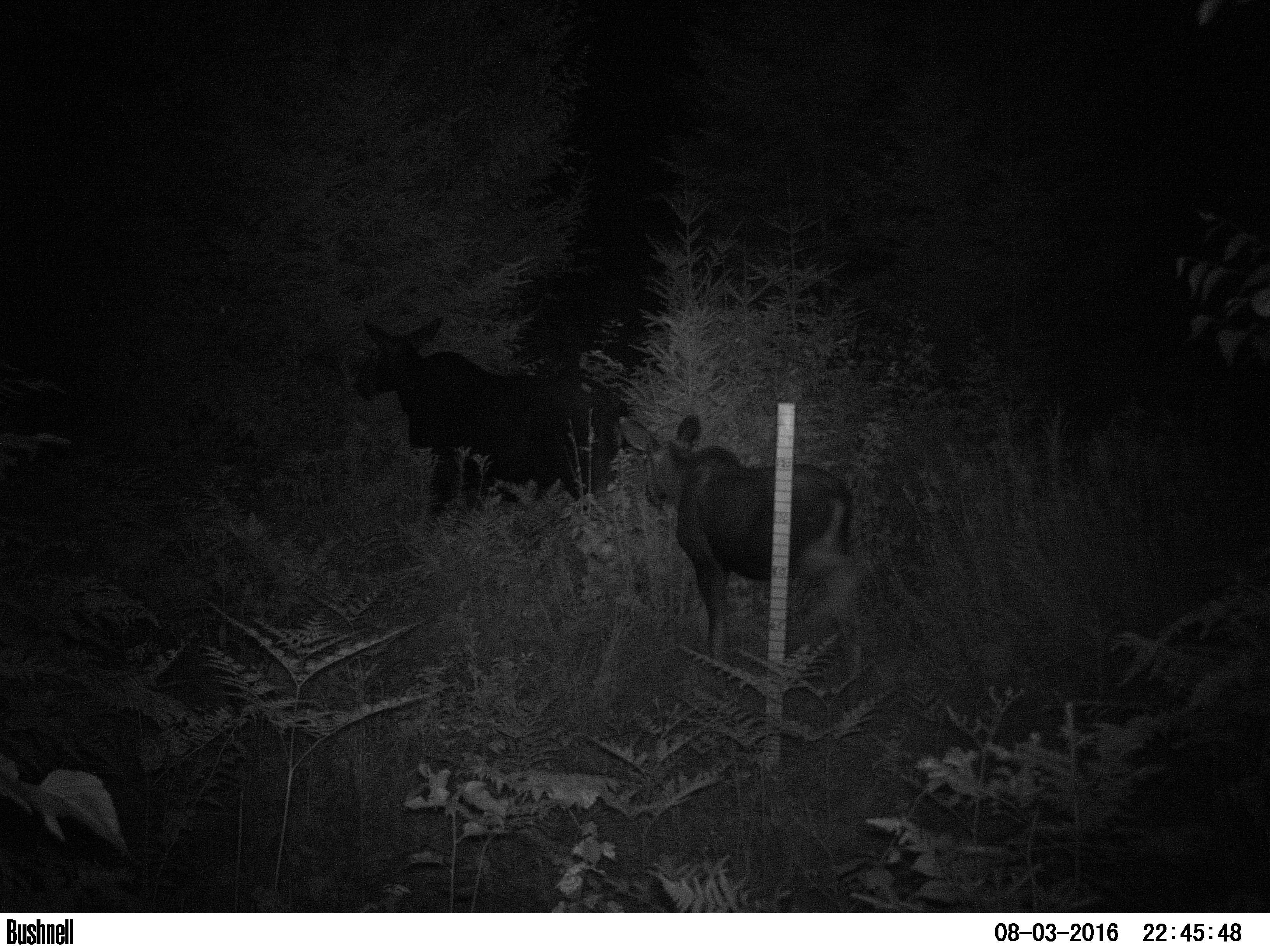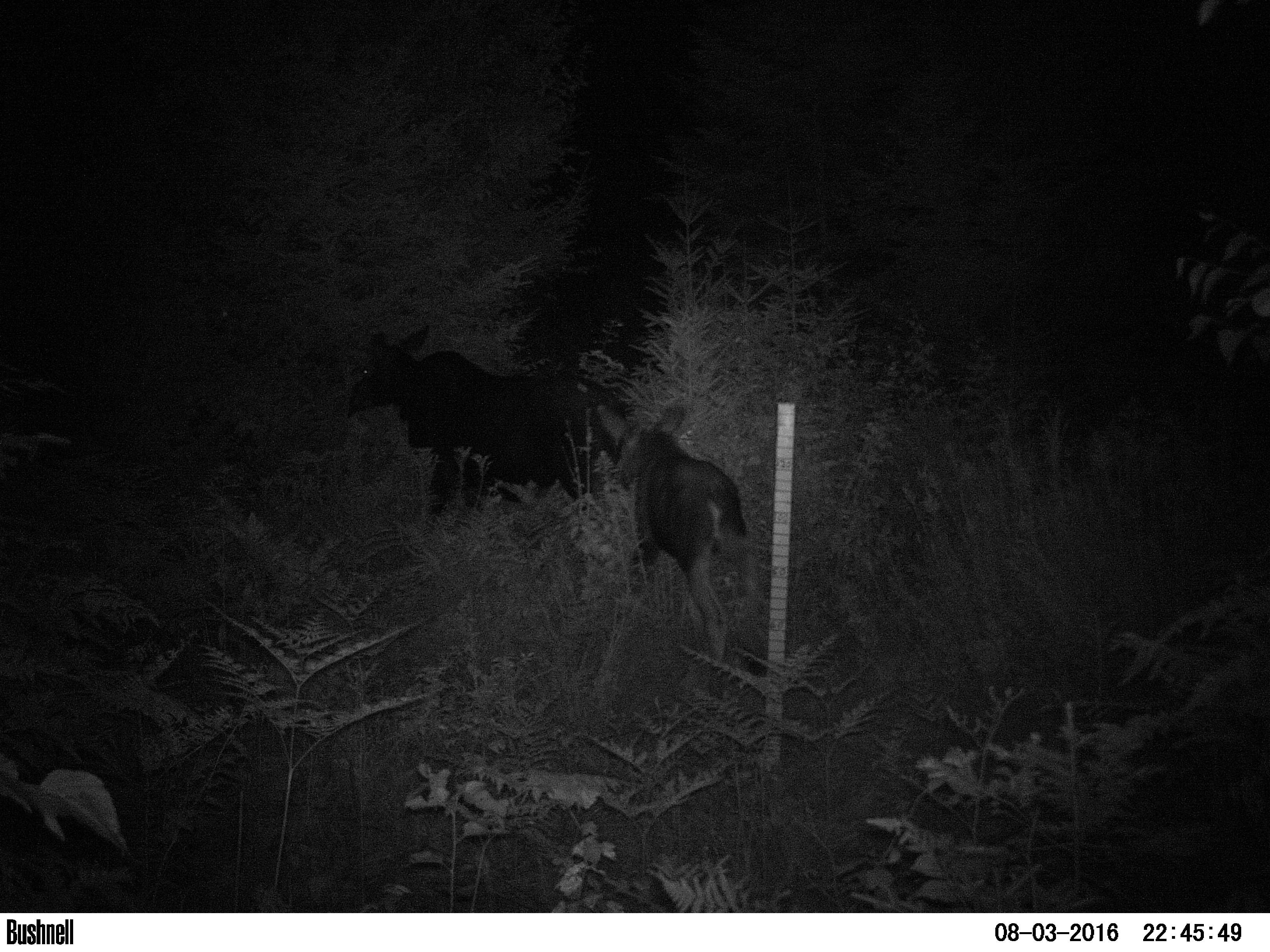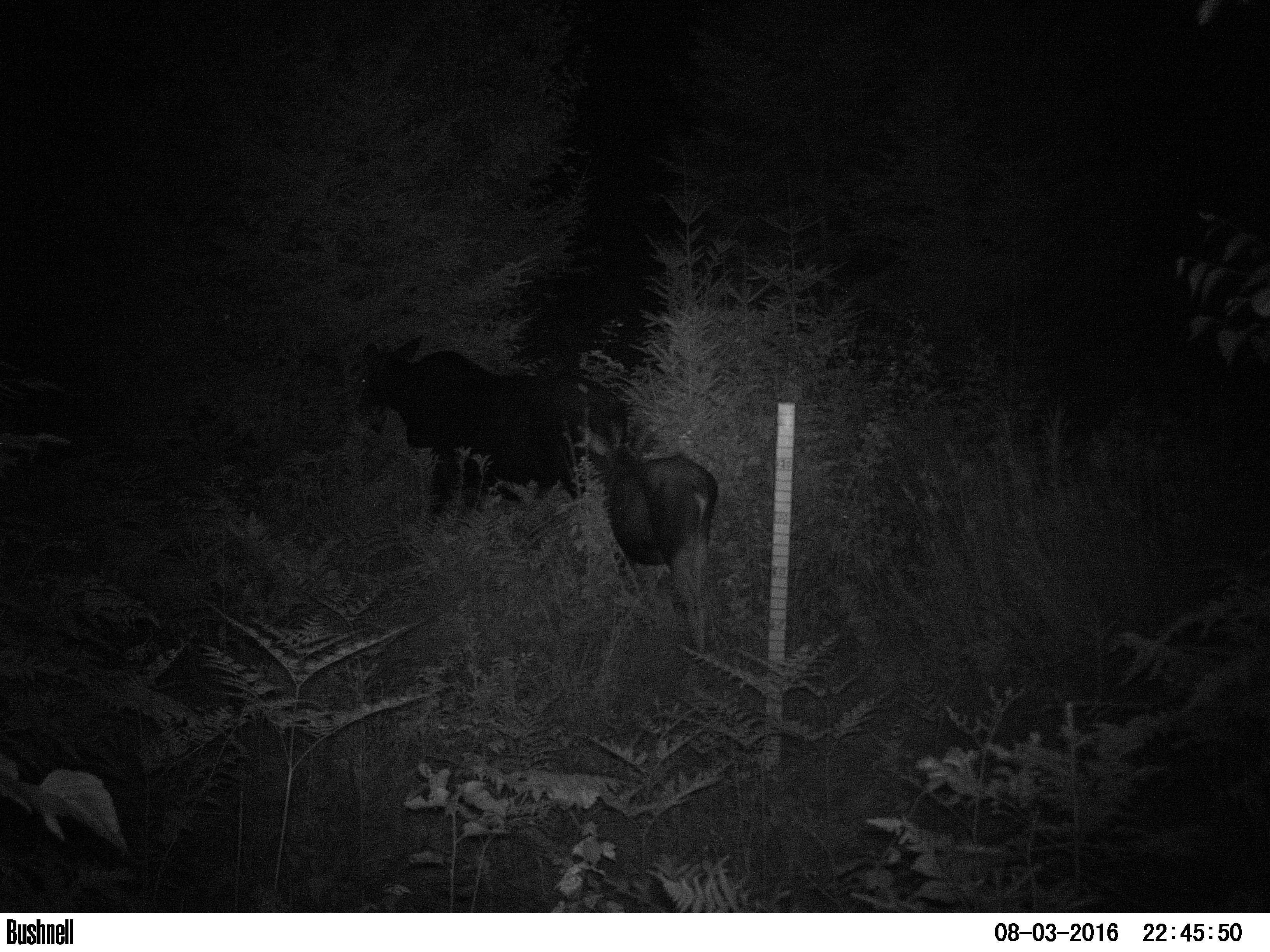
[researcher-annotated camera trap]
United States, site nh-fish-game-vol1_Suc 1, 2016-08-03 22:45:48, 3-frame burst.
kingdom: Animalia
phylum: Chordata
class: Mammalia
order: Artiodactyla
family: Cervidae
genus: Alces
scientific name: Alces alces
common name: moose